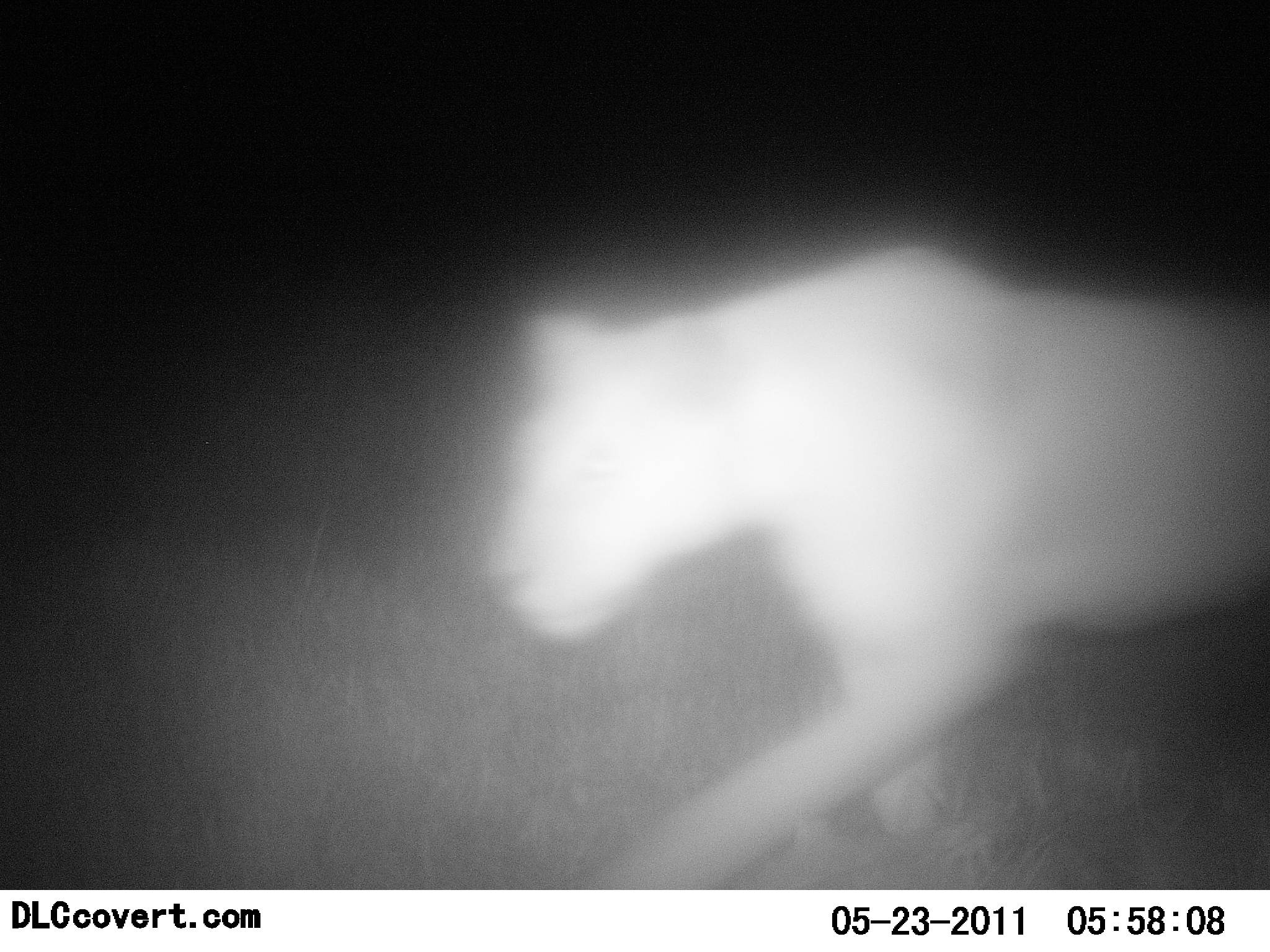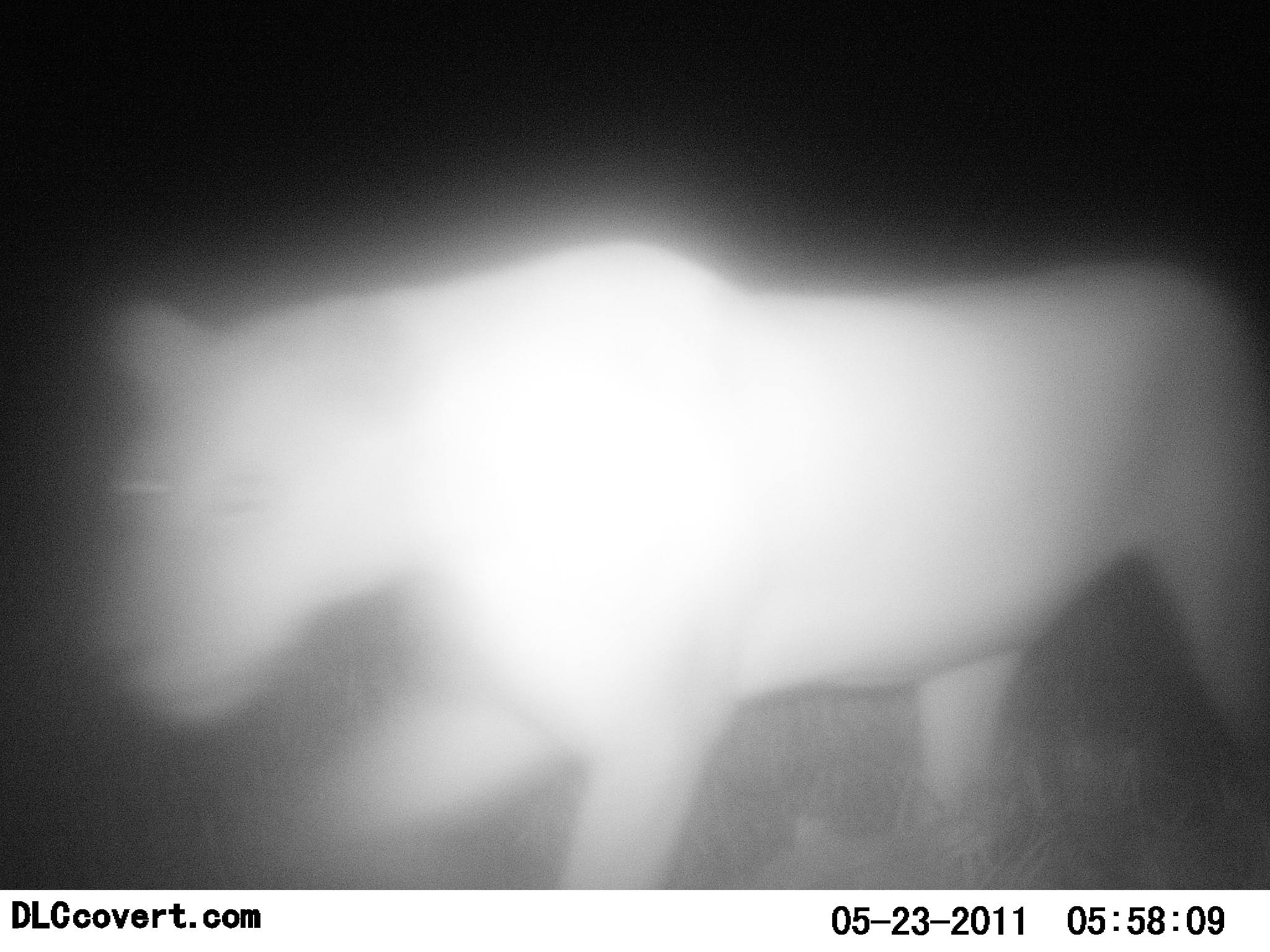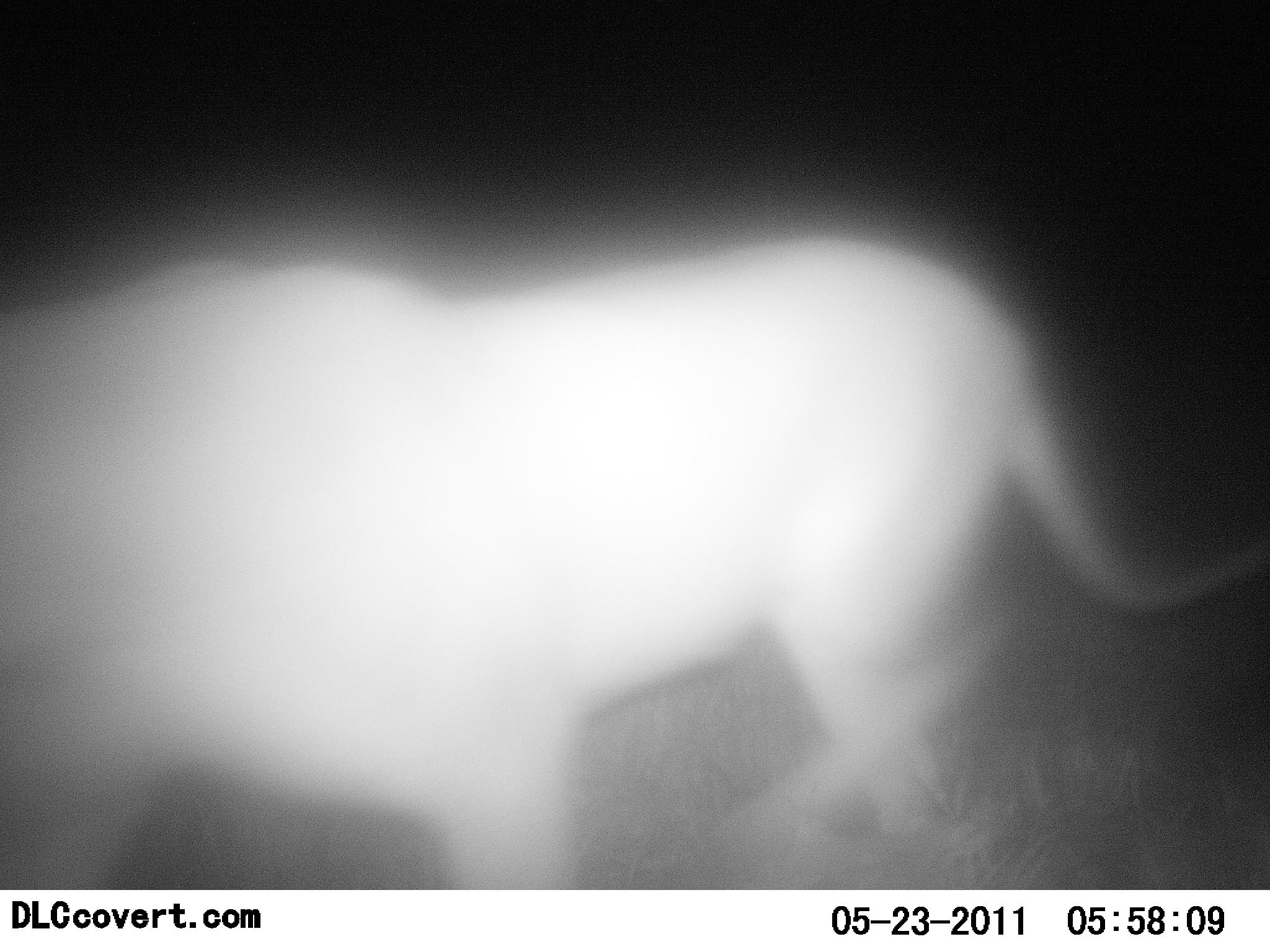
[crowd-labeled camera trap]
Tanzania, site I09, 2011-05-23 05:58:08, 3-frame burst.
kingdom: Animalia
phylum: Chordata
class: Mammalia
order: Carnivora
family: Felidae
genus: Panthera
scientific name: Panthera leo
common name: lion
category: lionfemale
Lionfemale (lion) (Panthera leo), count 1. Behavior (volunteer vote fractions): standing 7%, resting 0%, moving 100%, interacting 0%. Young present (vote fraction): 0%. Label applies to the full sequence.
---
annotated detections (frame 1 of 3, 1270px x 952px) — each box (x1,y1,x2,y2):
animal: (489,244,1270,889)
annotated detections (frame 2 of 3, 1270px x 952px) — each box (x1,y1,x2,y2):
animal: (78,238,1270,891)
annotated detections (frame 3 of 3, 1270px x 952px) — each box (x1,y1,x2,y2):
animal: (0,238,1270,889)